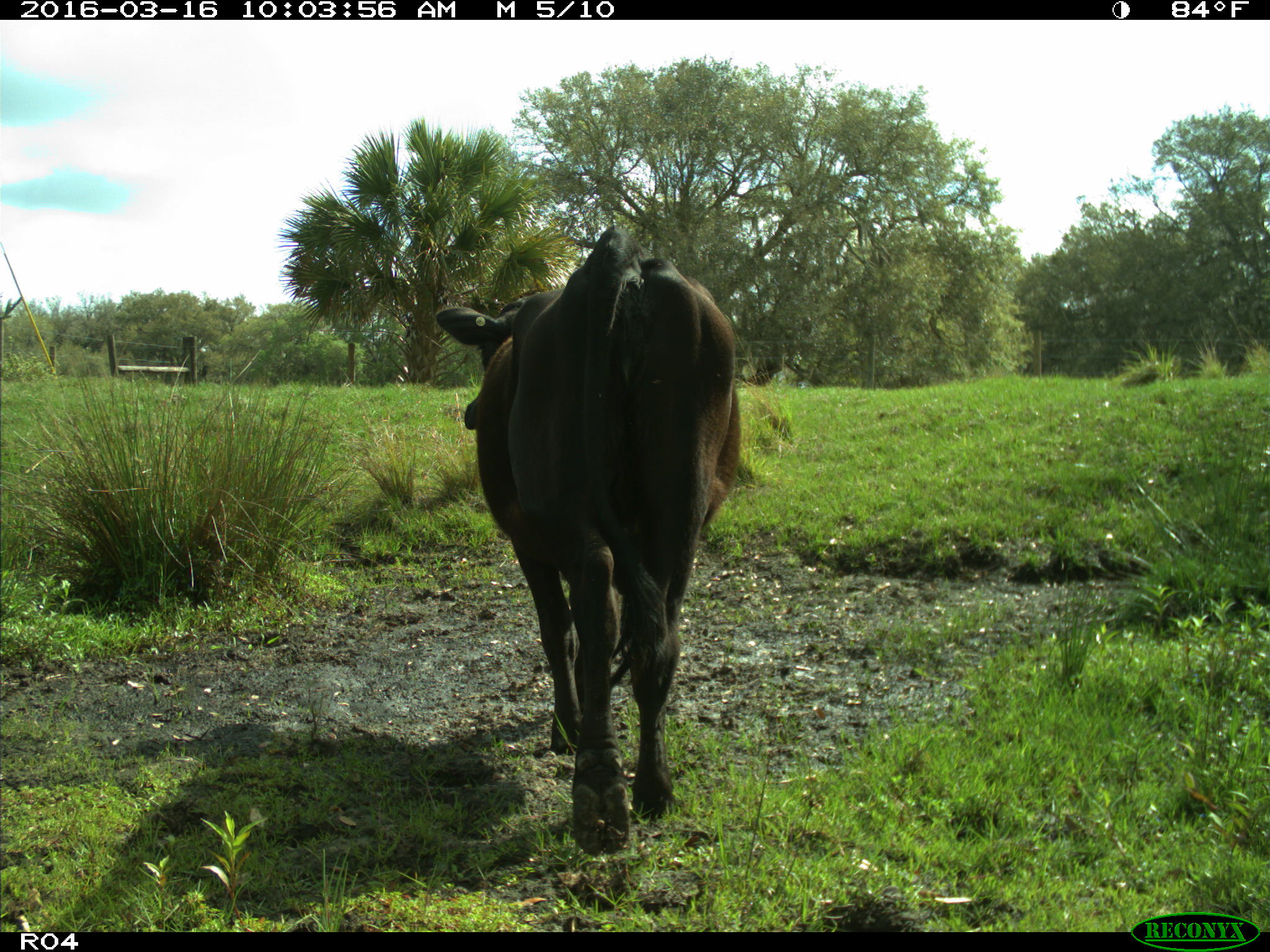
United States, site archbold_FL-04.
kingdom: Animalia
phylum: Chordata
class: Mammalia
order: Artiodactyla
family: Bovidae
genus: Bos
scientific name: Bos taurus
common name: domestic cow